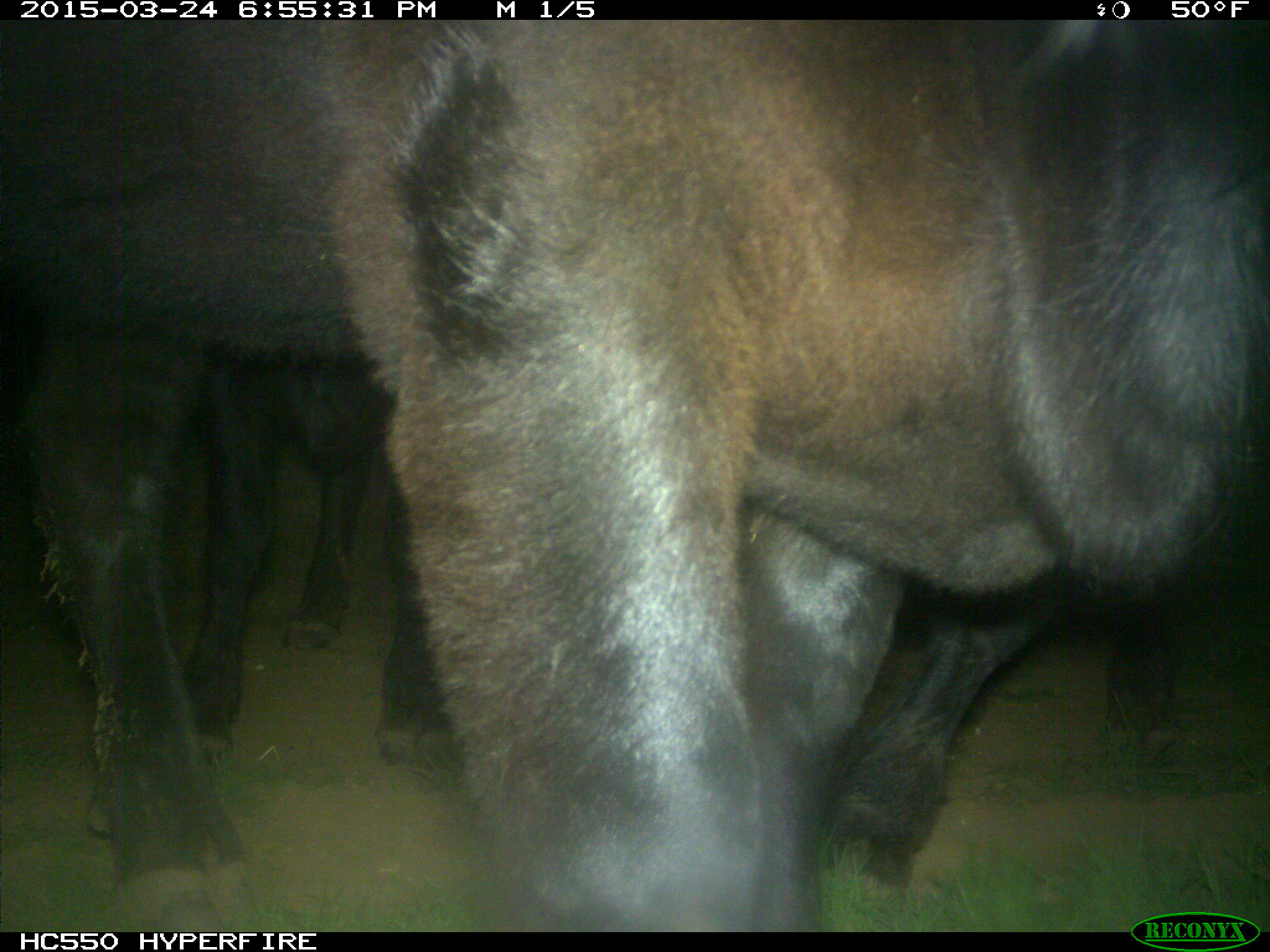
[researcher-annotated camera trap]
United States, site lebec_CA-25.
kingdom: Animalia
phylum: Chordata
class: Mammalia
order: Artiodactyla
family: Bovidae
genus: Bos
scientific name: Bos taurus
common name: domestic cow